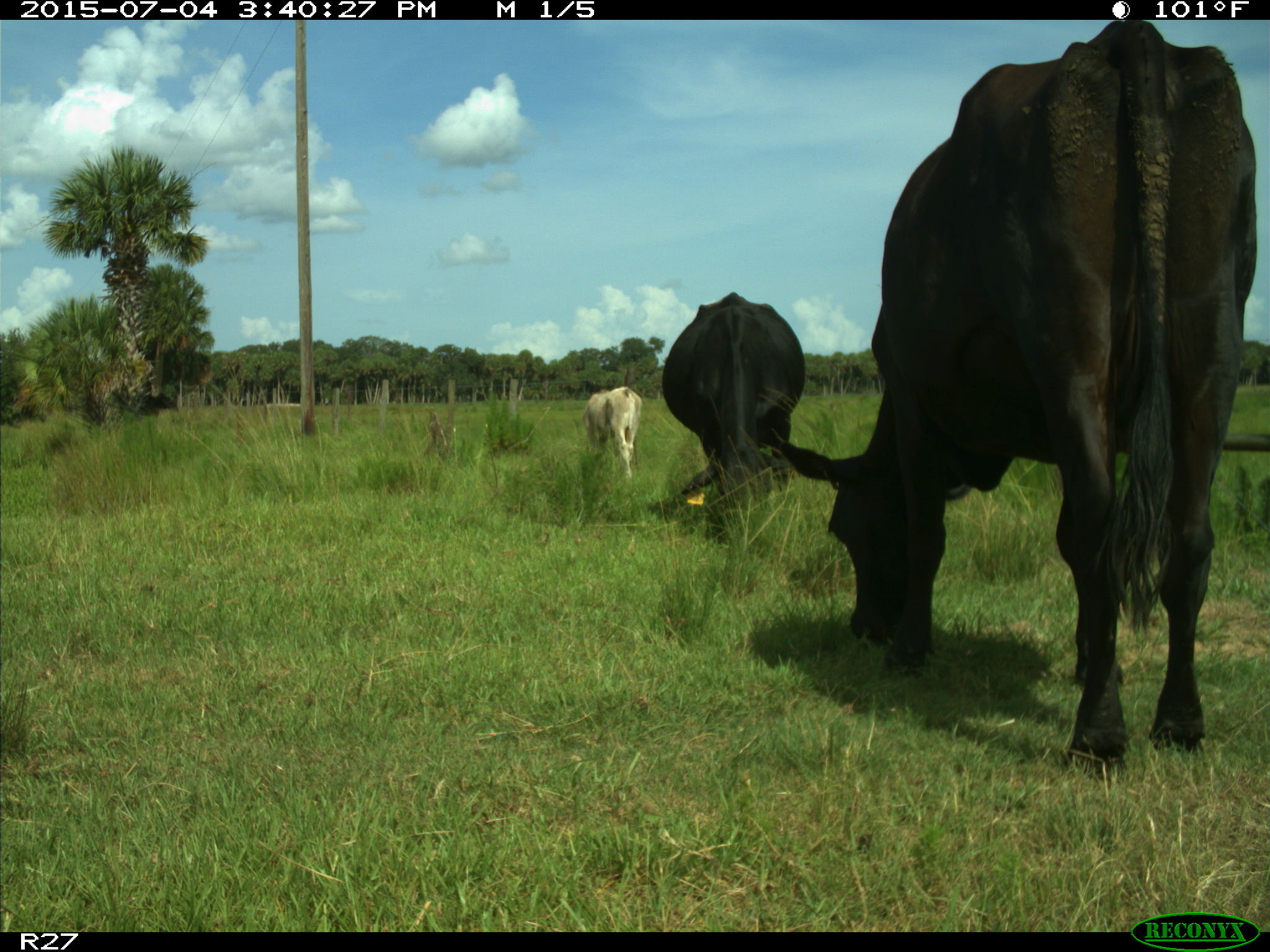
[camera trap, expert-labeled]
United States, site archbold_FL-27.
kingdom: Animalia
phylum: Chordata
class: Mammalia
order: Artiodactyla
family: Bovidae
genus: Bos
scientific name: Bos taurus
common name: domestic cow